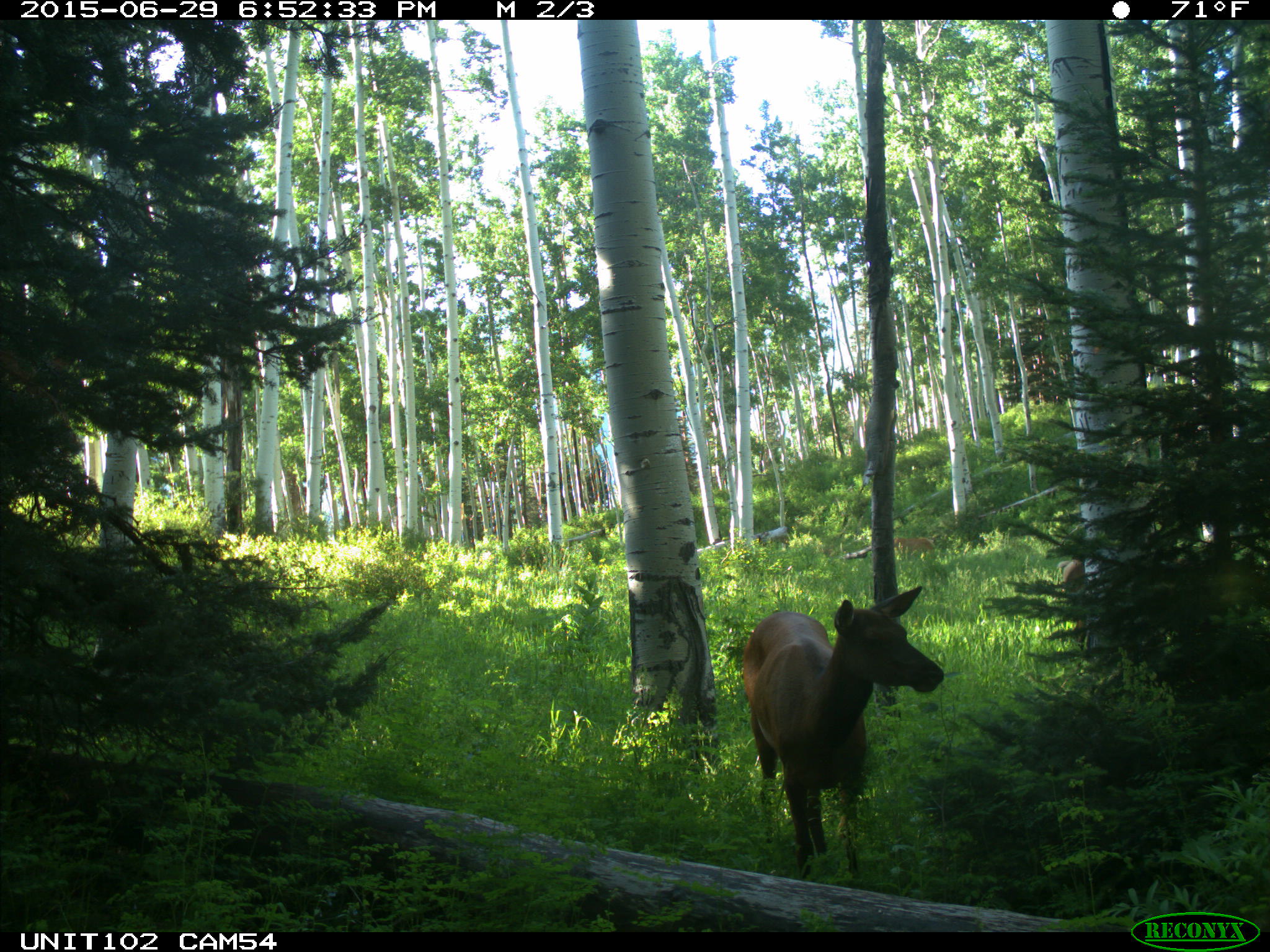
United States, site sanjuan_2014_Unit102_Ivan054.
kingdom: Animalia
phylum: Chordata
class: Mammalia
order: Artiodactyla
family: Cervidae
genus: Cervus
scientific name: Cervus elaphus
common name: red deer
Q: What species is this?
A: Cervus elaphus (red deer).